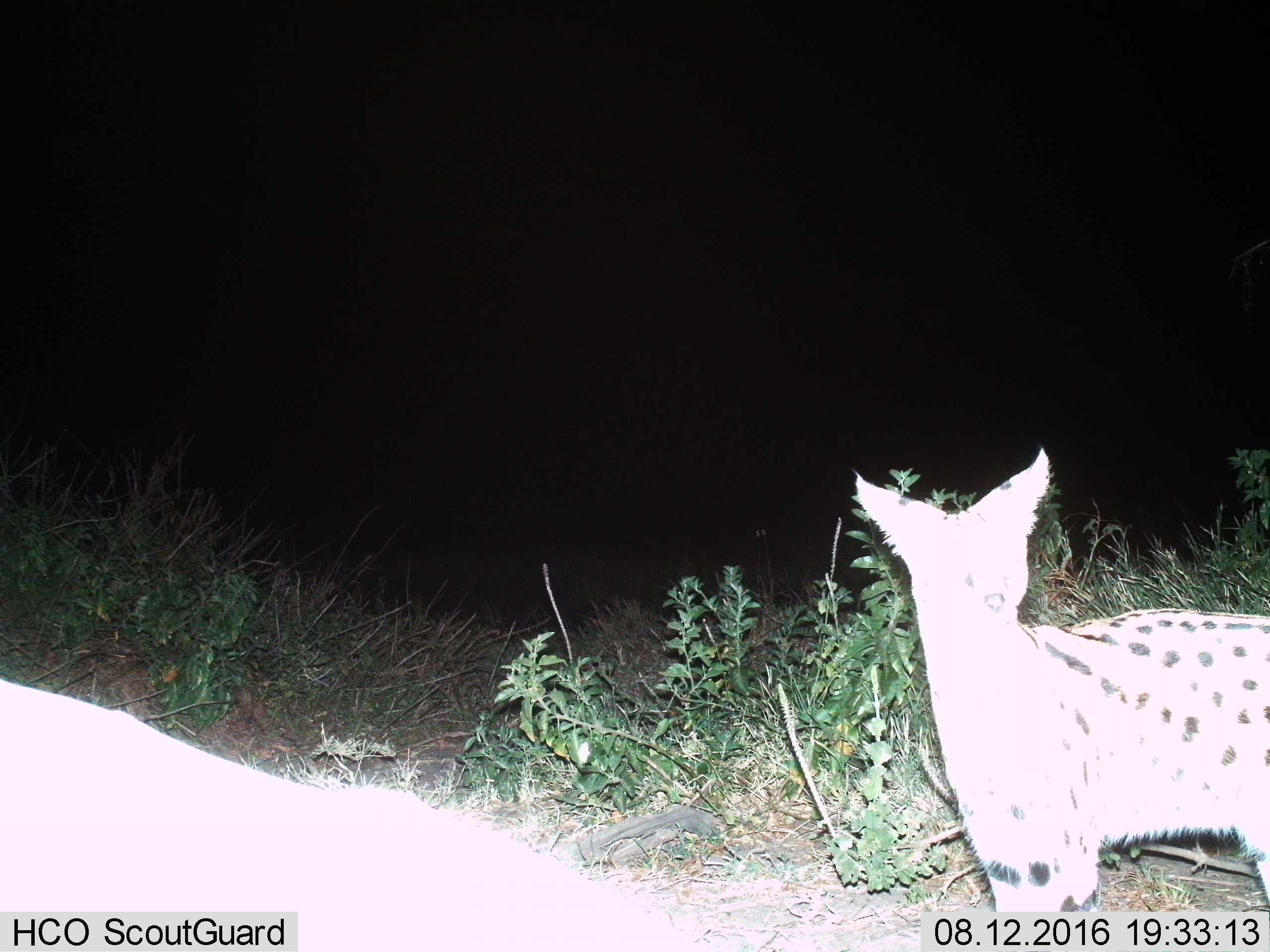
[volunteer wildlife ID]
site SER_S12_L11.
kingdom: Animalia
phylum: Chordata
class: Mammalia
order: Carnivora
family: Felidae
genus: Leptailurus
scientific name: Leptailurus serval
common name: serval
Serval (Leptailurus serval), count 1. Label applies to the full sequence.